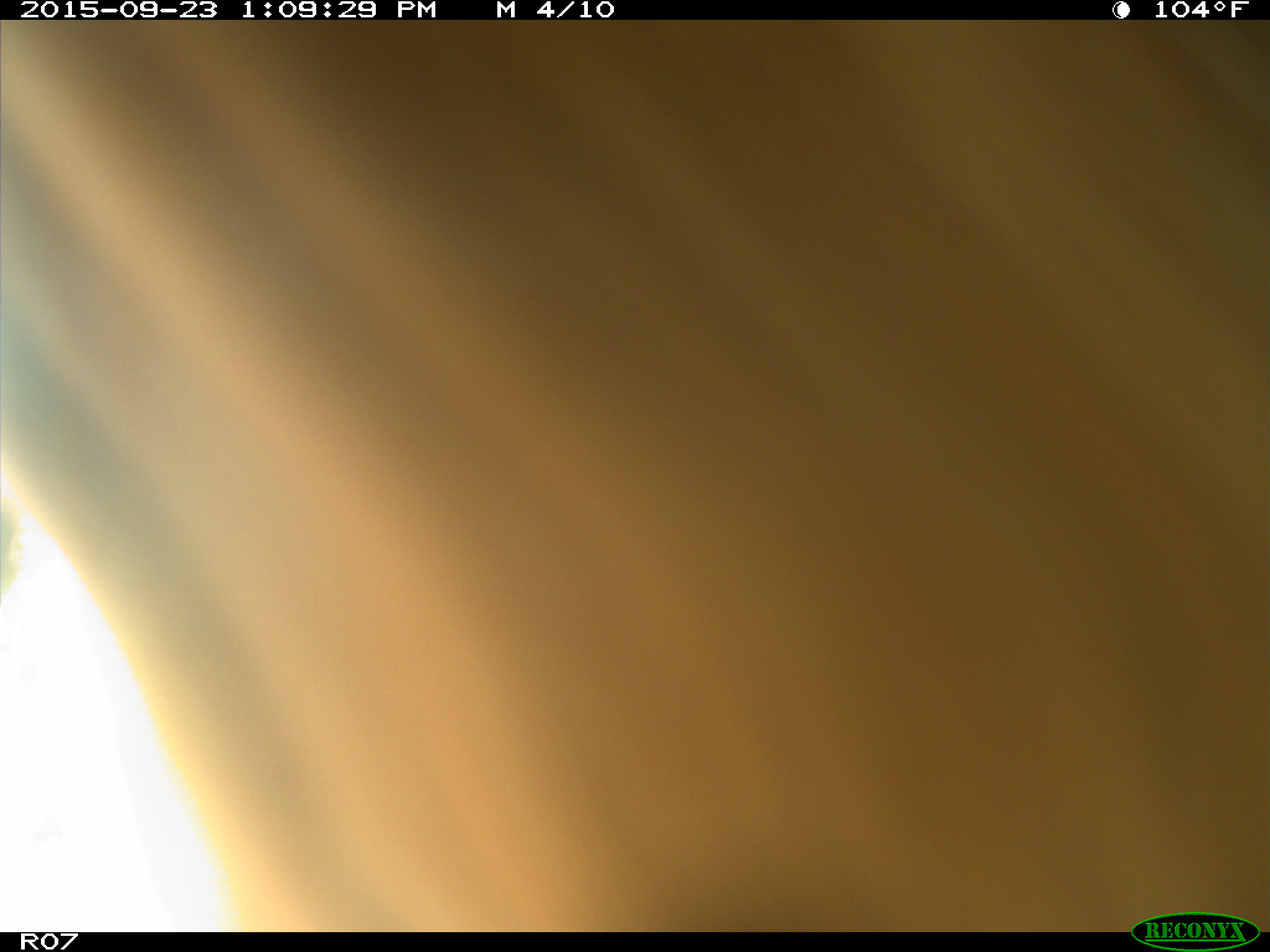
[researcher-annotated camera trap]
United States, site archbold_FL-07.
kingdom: Animalia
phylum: Chordata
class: Mammalia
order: Artiodactyla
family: Bovidae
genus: Bos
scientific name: Bos taurus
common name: domestic cow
Bos taurus (domestic cow).